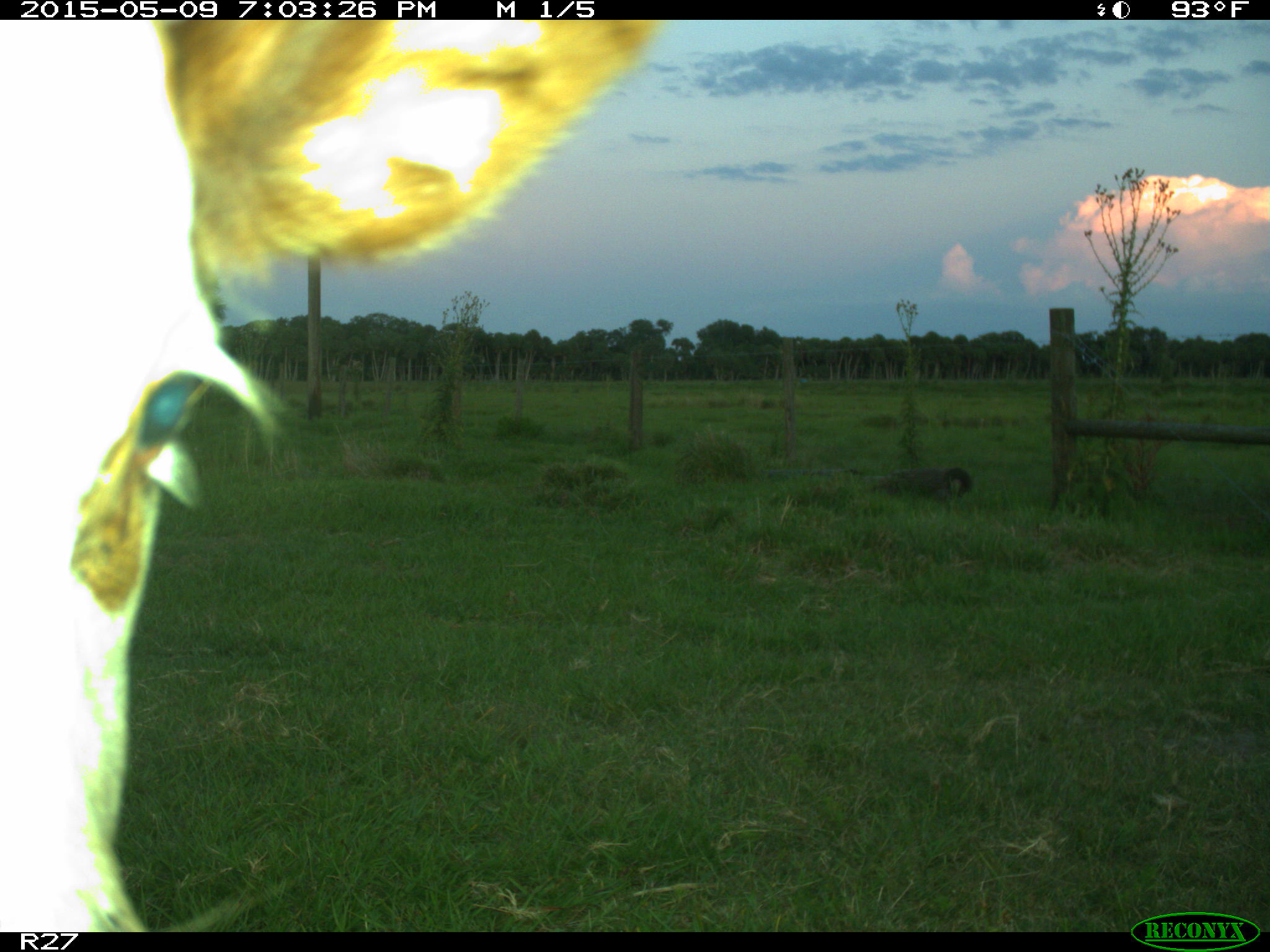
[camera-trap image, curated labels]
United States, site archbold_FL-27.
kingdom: Animalia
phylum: Chordata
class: Mammalia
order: Artiodactyla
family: Bovidae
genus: Bos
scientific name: Bos taurus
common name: domestic cow